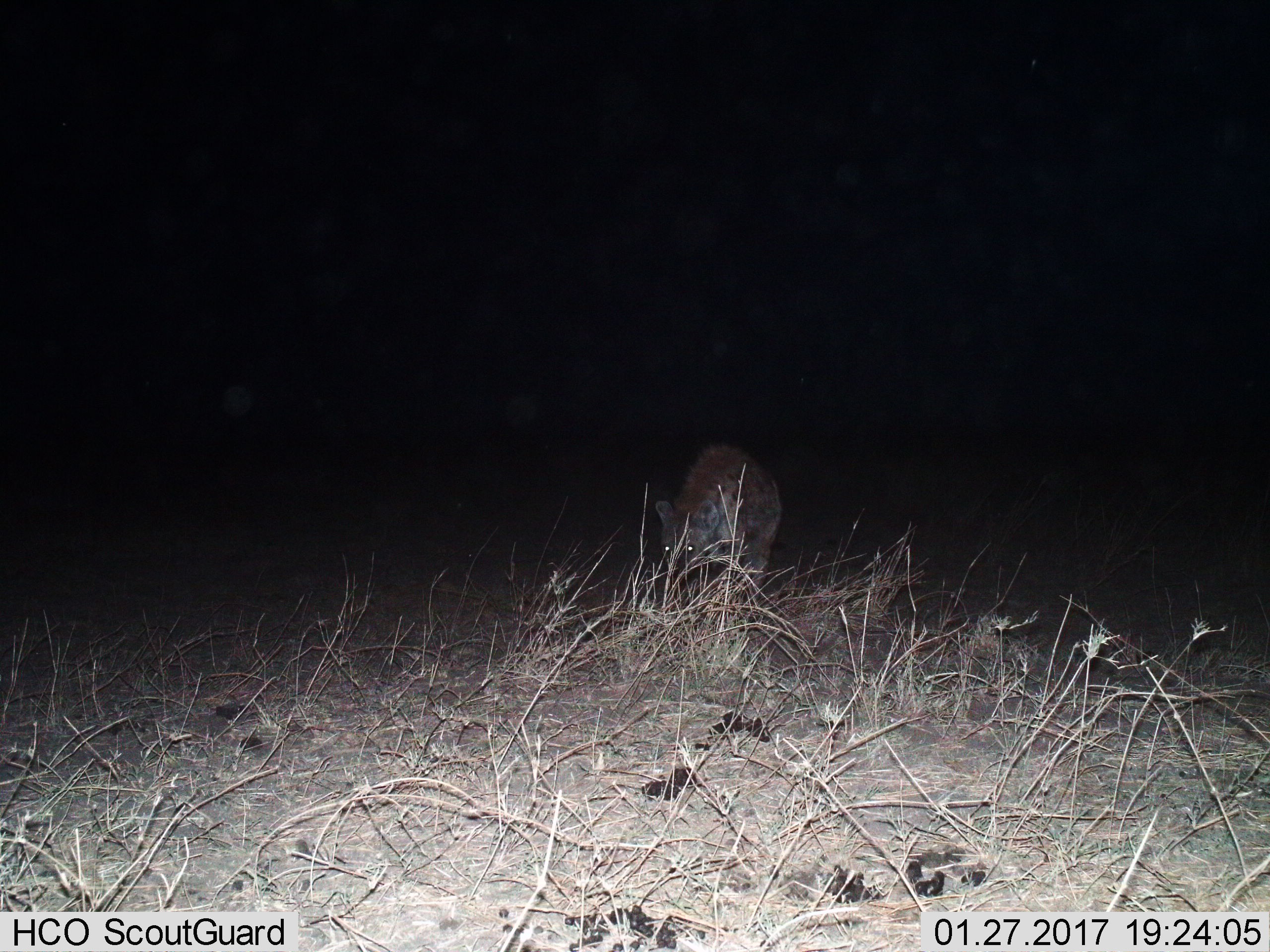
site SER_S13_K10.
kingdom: Animalia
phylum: Chordata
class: Mammalia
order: Carnivora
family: Hyaenidae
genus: Crocuta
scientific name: Crocuta crocuta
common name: spotted hyena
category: hyenaspotted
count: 1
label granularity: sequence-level